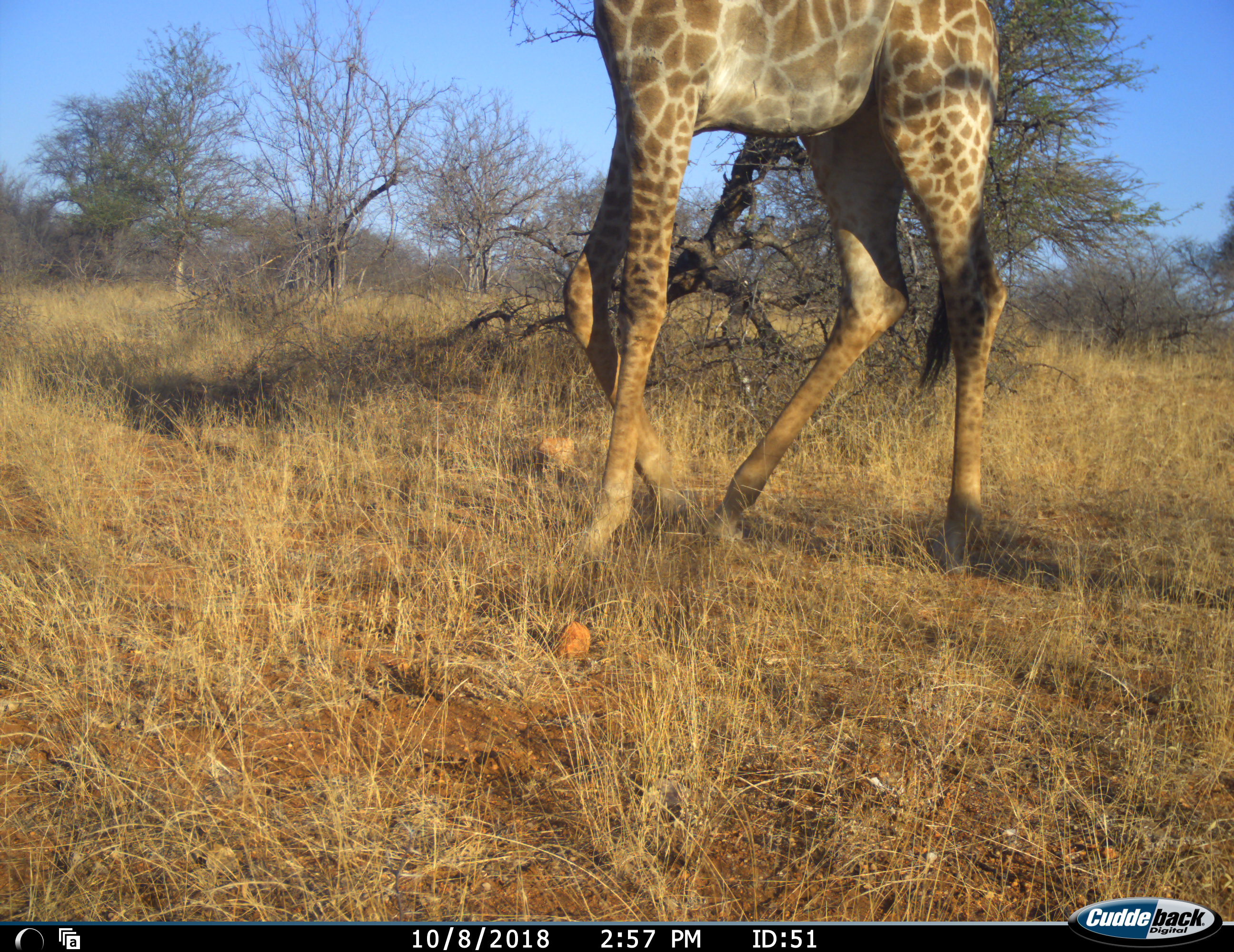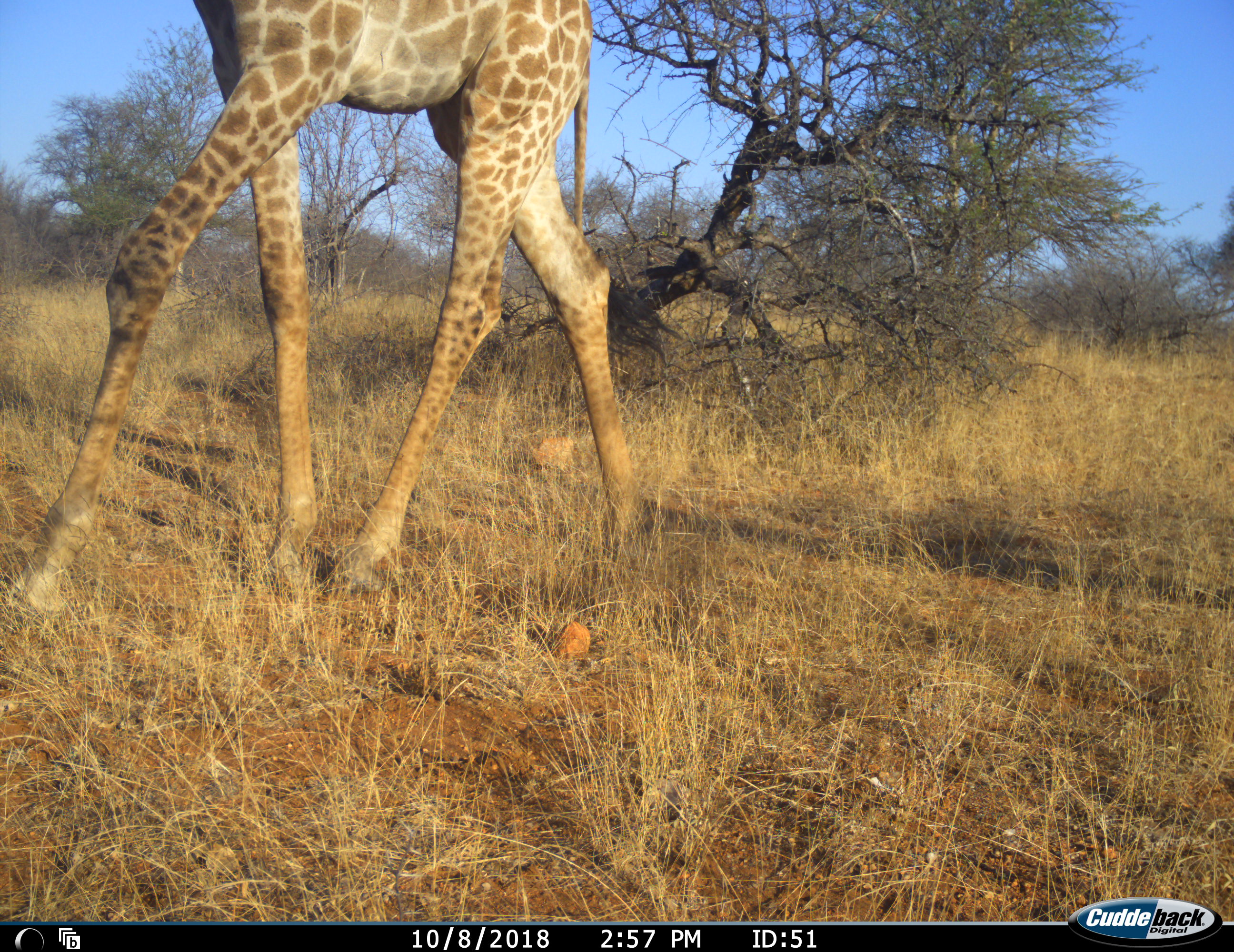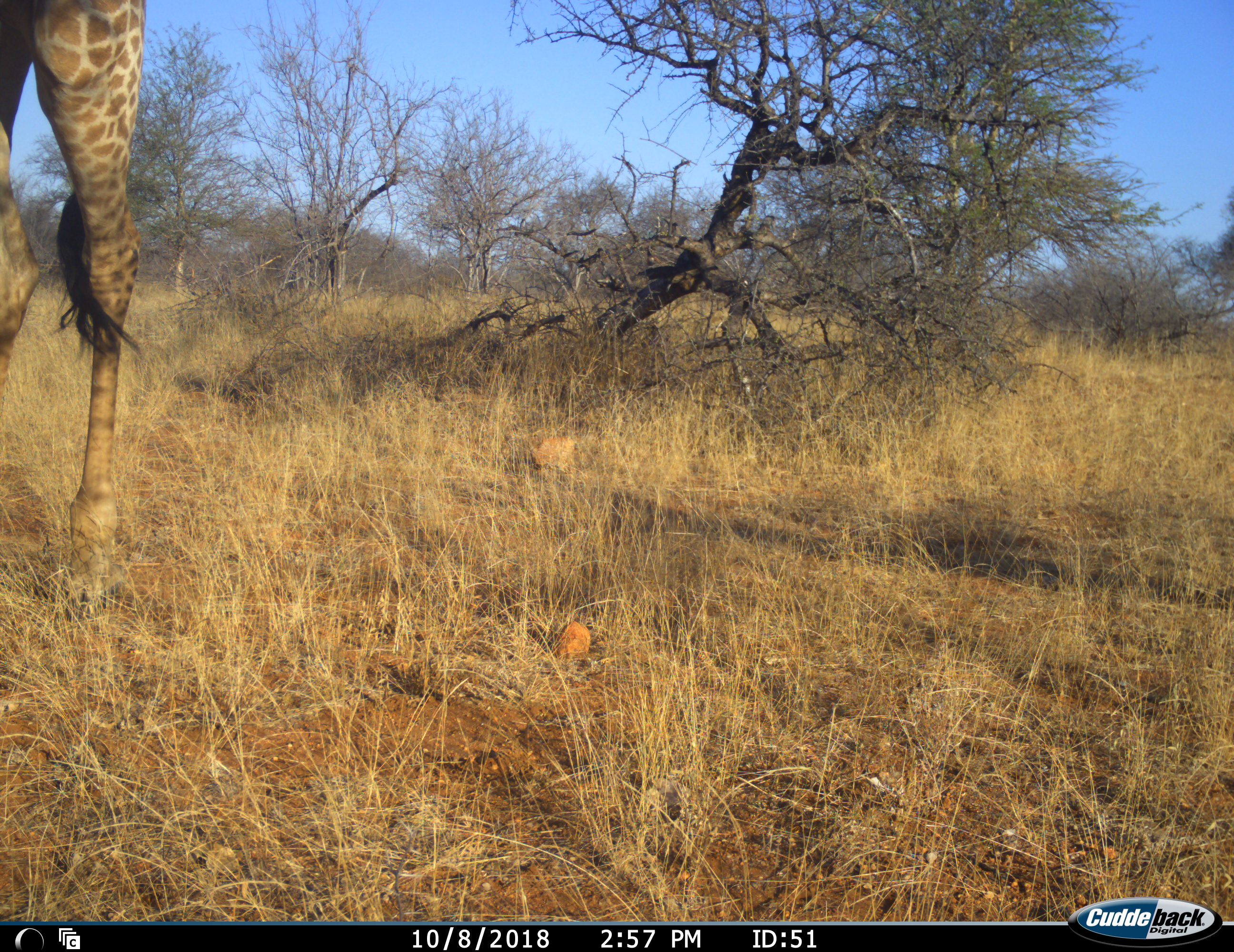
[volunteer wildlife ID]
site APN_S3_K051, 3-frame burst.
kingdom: Animalia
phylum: Chordata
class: Mammalia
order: Artiodactyla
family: Giraffidae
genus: Giraffa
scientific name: Giraffa camelopardalis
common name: giraffe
Giraffe (Giraffa camelopardalis), count 1. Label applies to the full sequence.